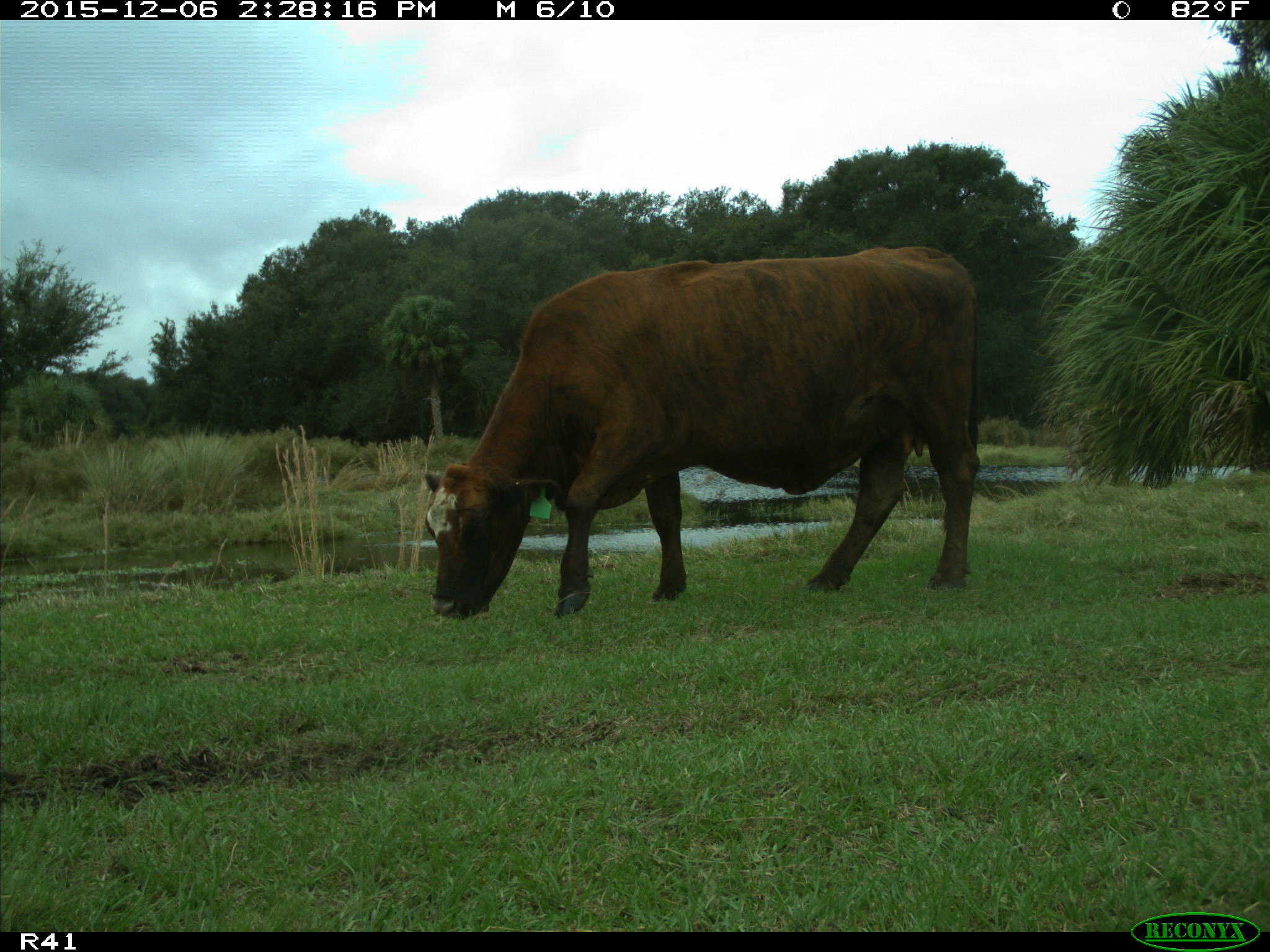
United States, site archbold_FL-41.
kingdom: Animalia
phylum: Chordata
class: Mammalia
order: Artiodactyla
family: Bovidae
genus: Bos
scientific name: Bos taurus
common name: domestic cow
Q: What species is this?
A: Bos taurus (domestic cow).